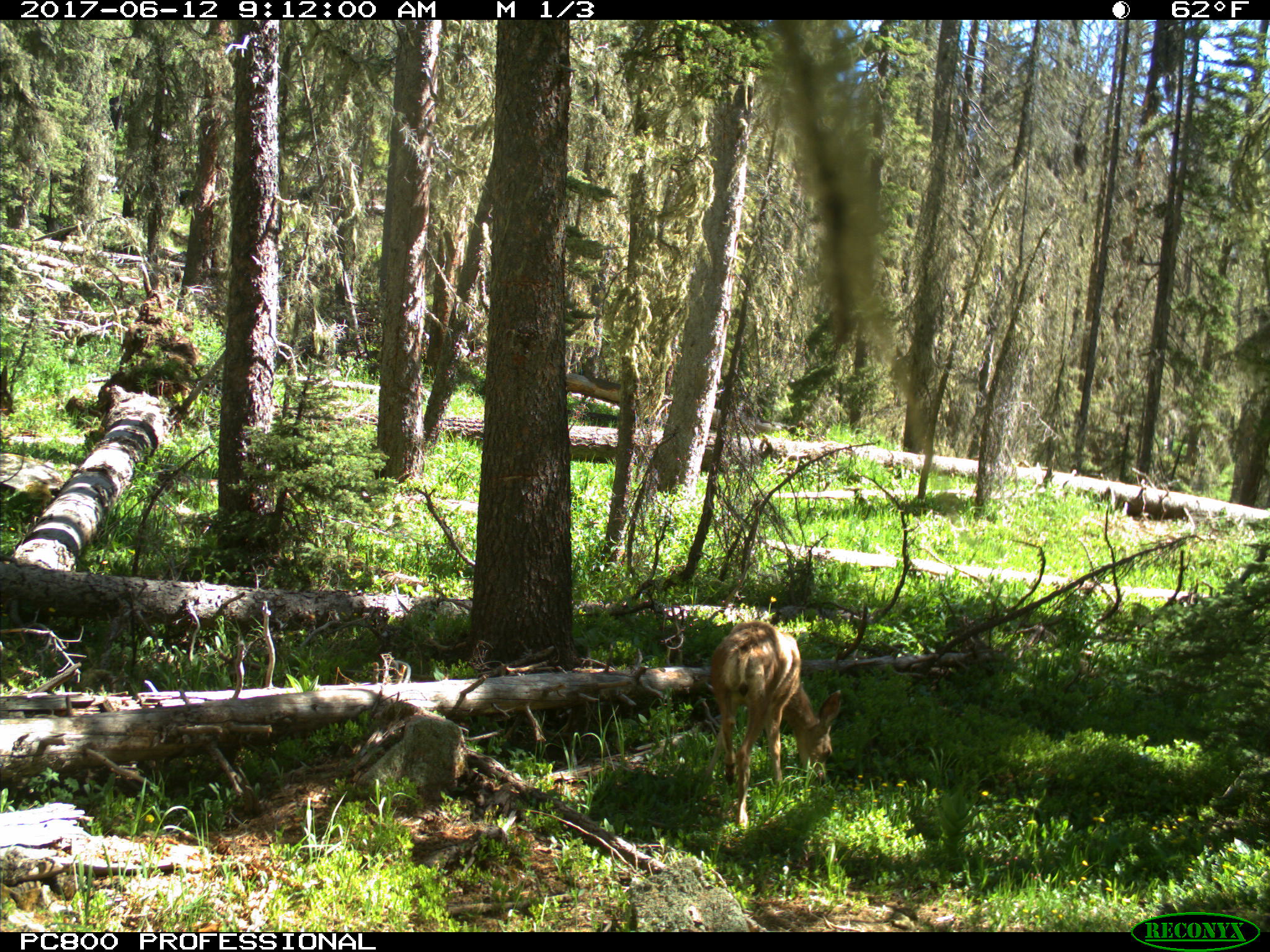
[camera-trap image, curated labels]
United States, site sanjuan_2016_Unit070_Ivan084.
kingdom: Animalia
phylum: Chordata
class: Mammalia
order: Artiodactyla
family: Cervidae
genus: Odocoileus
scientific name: Odocoileus hemionus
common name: mule deer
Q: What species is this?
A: Odocoileus hemionus (mule deer).